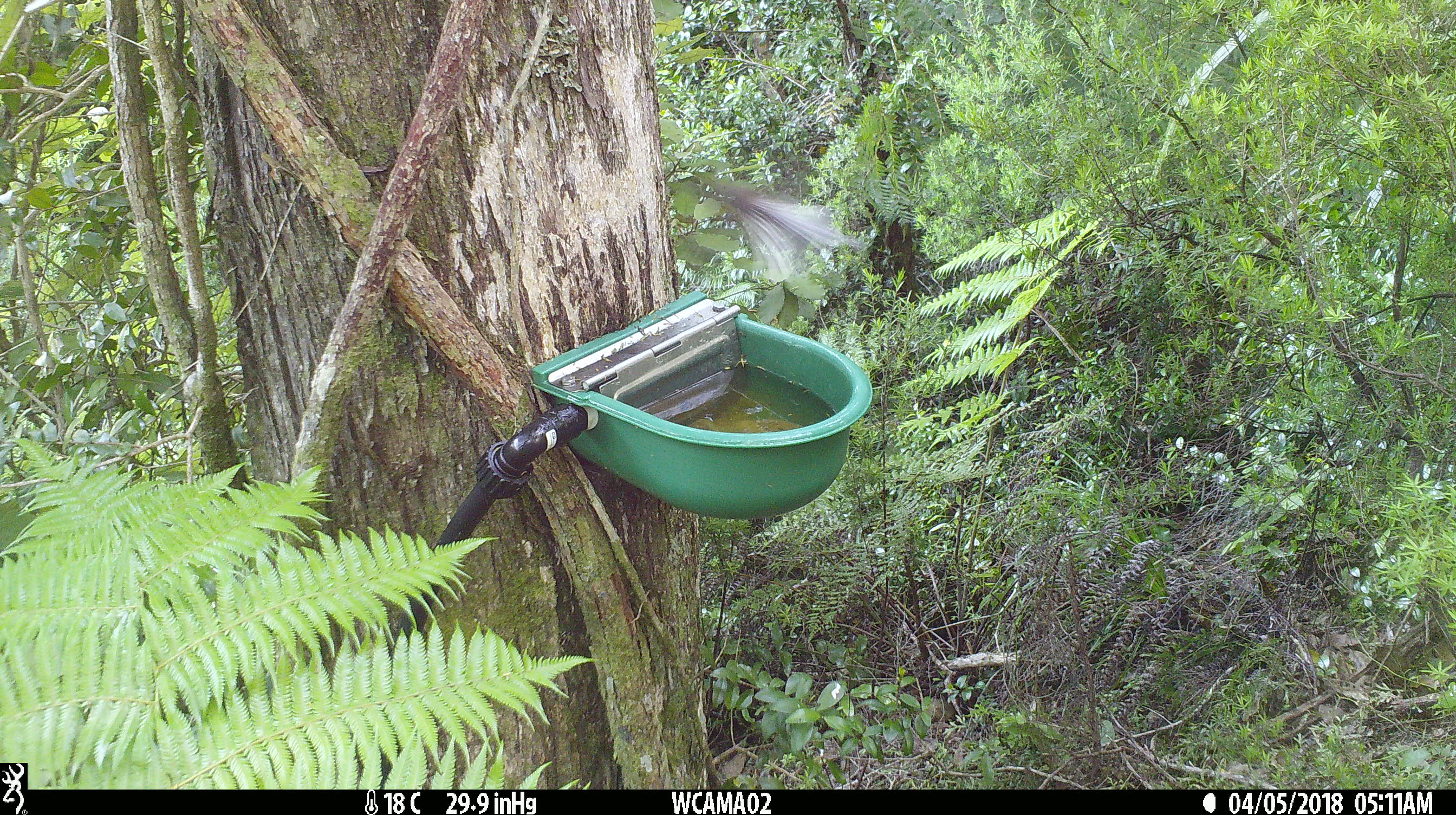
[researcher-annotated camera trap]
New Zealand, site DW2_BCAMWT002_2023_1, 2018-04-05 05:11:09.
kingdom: Animalia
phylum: Chordata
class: Aves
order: Passeriformes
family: Rhipiduridae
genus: Rhipidura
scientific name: Rhipidura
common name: fantails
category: fantail